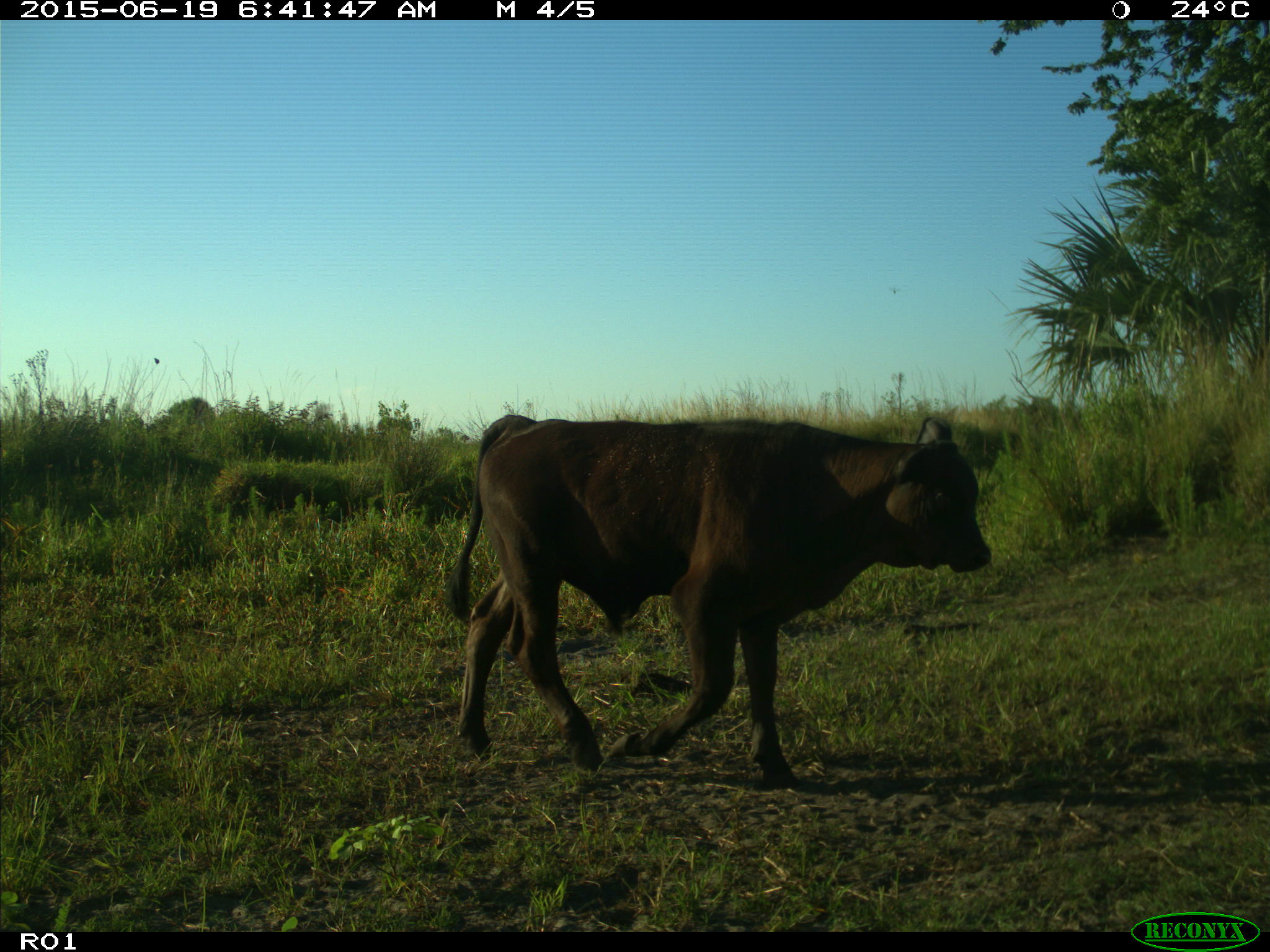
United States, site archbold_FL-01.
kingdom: Animalia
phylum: Chordata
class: Mammalia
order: Artiodactyla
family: Bovidae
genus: Bos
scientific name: Bos taurus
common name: domestic cow